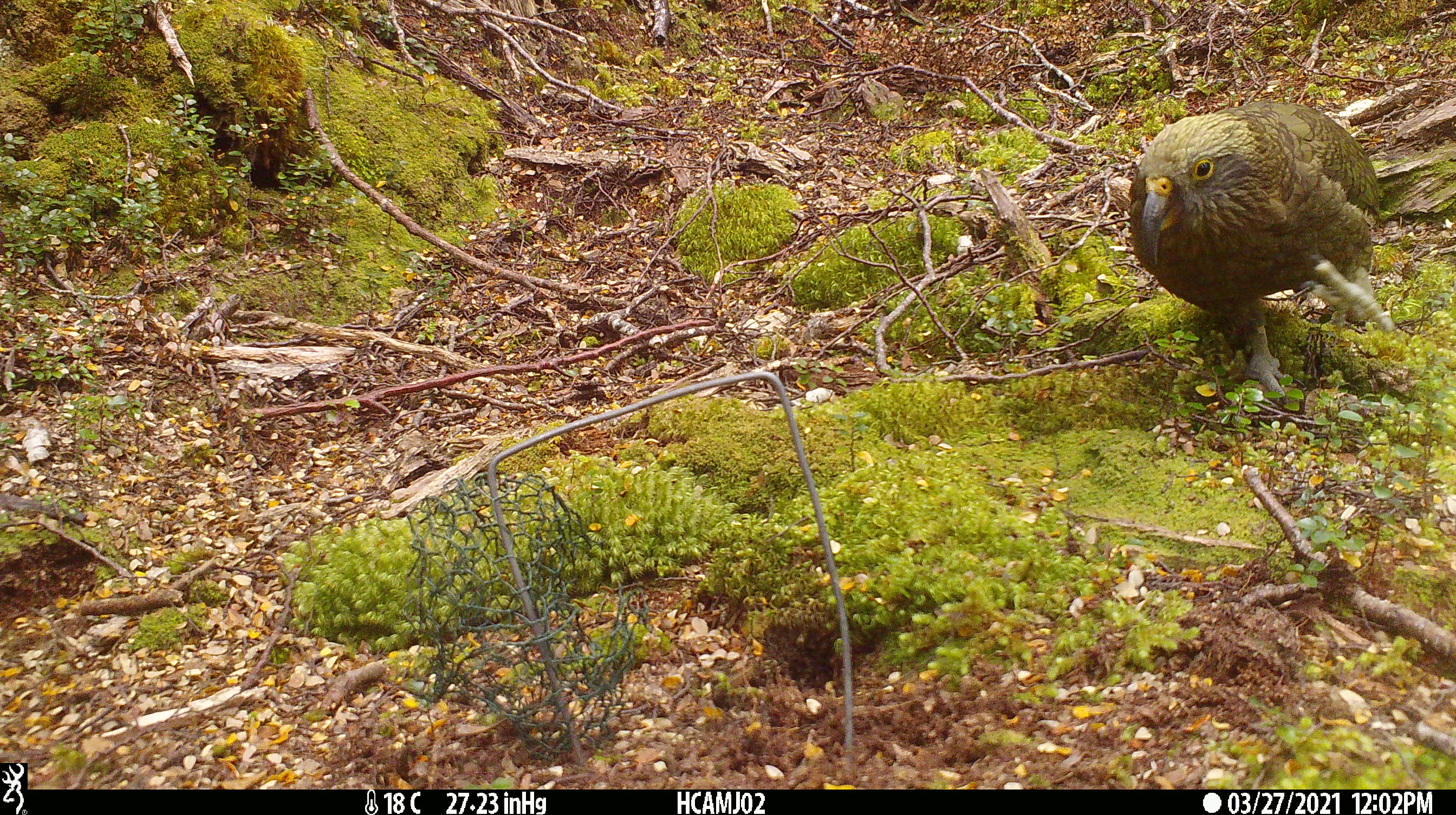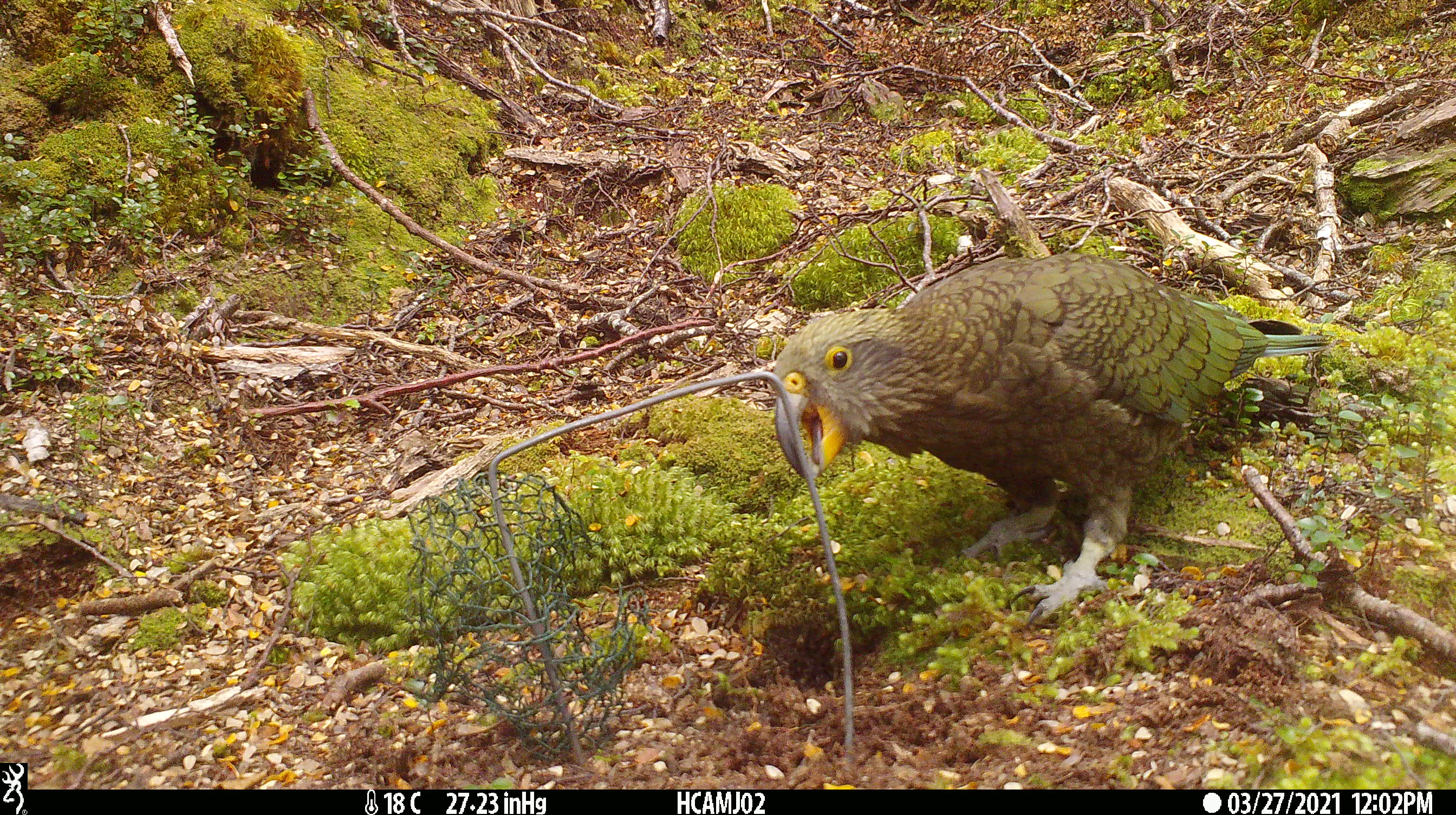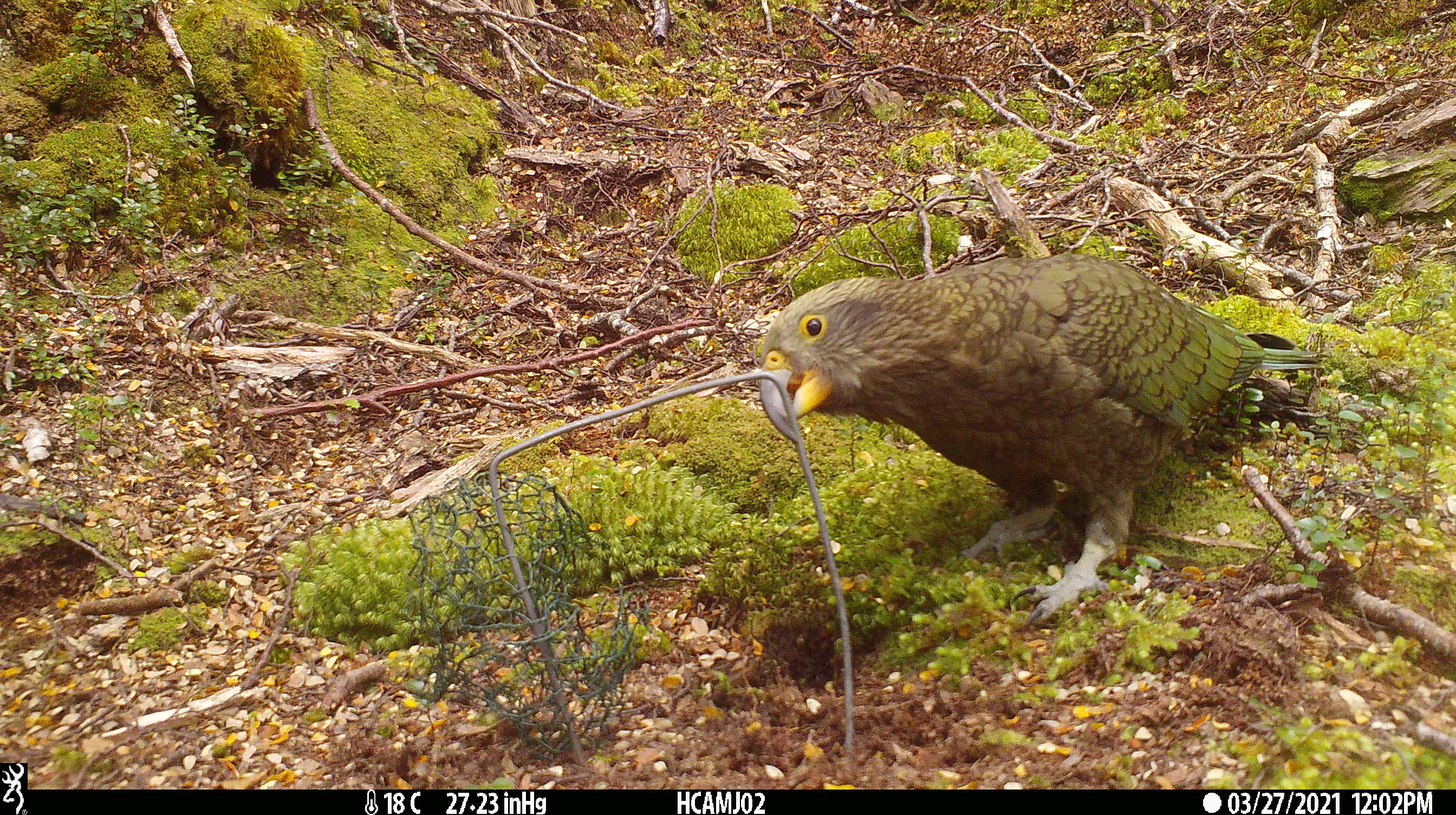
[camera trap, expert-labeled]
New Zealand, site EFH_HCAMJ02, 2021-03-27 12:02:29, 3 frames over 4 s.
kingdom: Animalia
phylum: Chordata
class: Aves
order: Psittaciformes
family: Strigopidae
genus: Nestor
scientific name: Nestor notabilis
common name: kea